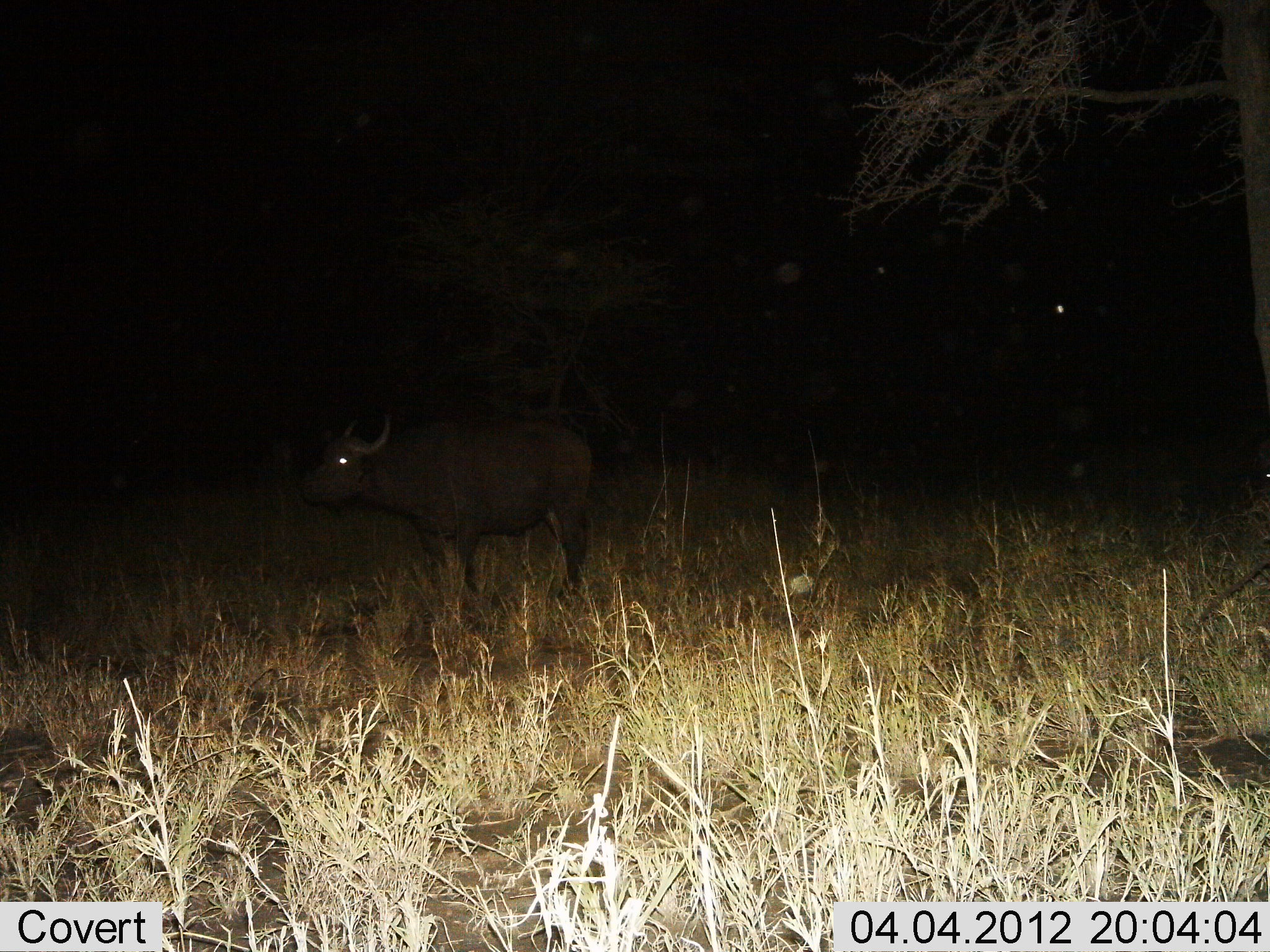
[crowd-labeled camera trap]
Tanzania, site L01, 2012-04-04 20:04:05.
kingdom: Animalia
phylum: Chordata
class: Mammalia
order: Artiodactyla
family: Bovidae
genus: Syncerus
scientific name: Syncerus caffer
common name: cape buffalo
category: buffalo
Buffalo (cape buffalo) (Syncerus caffer), count 1. Behavior (volunteer vote fractions): standing 100%, resting 0%, moving 0%, interacting 0%. Young present (vote fraction): 0%. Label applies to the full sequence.